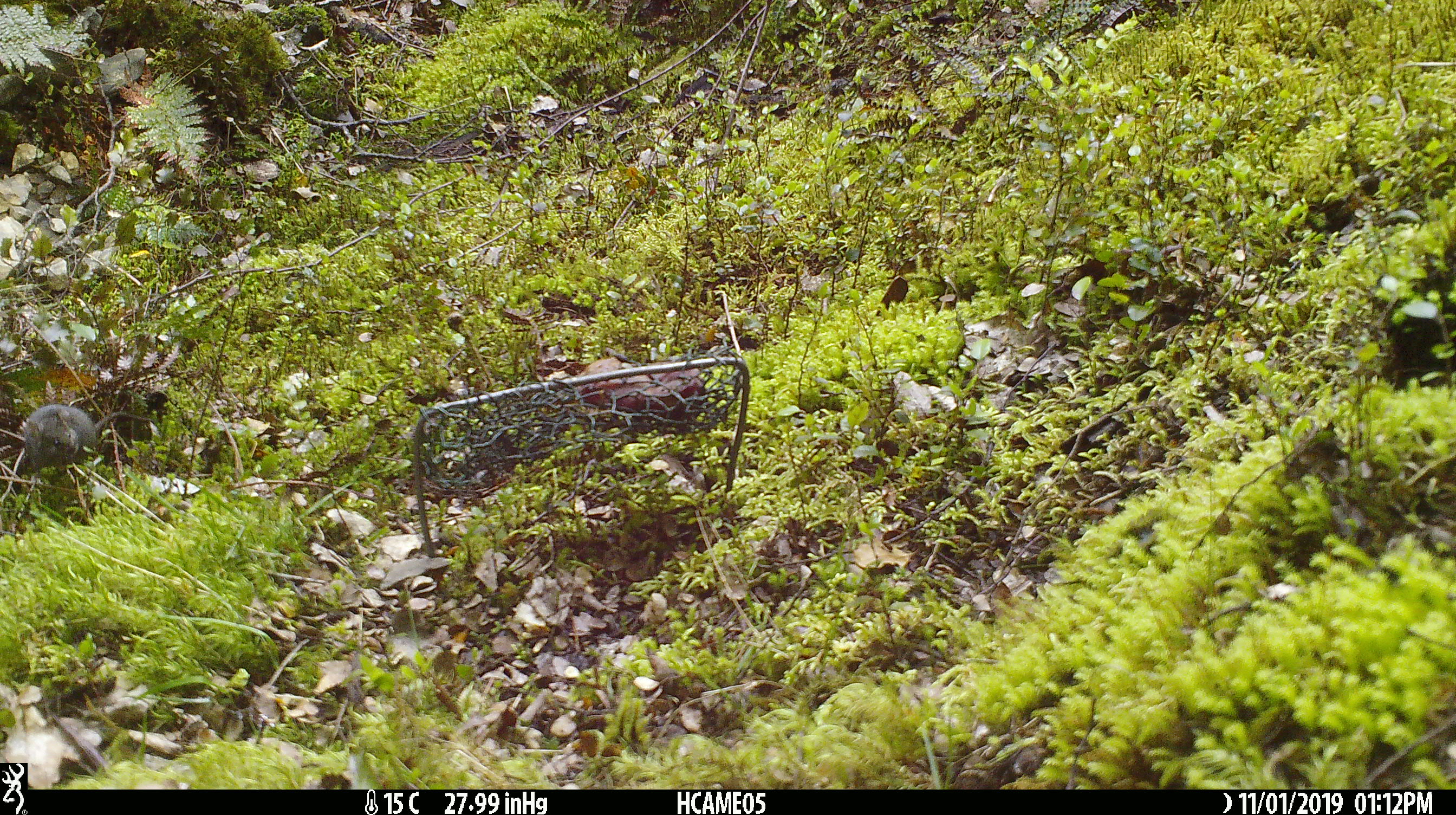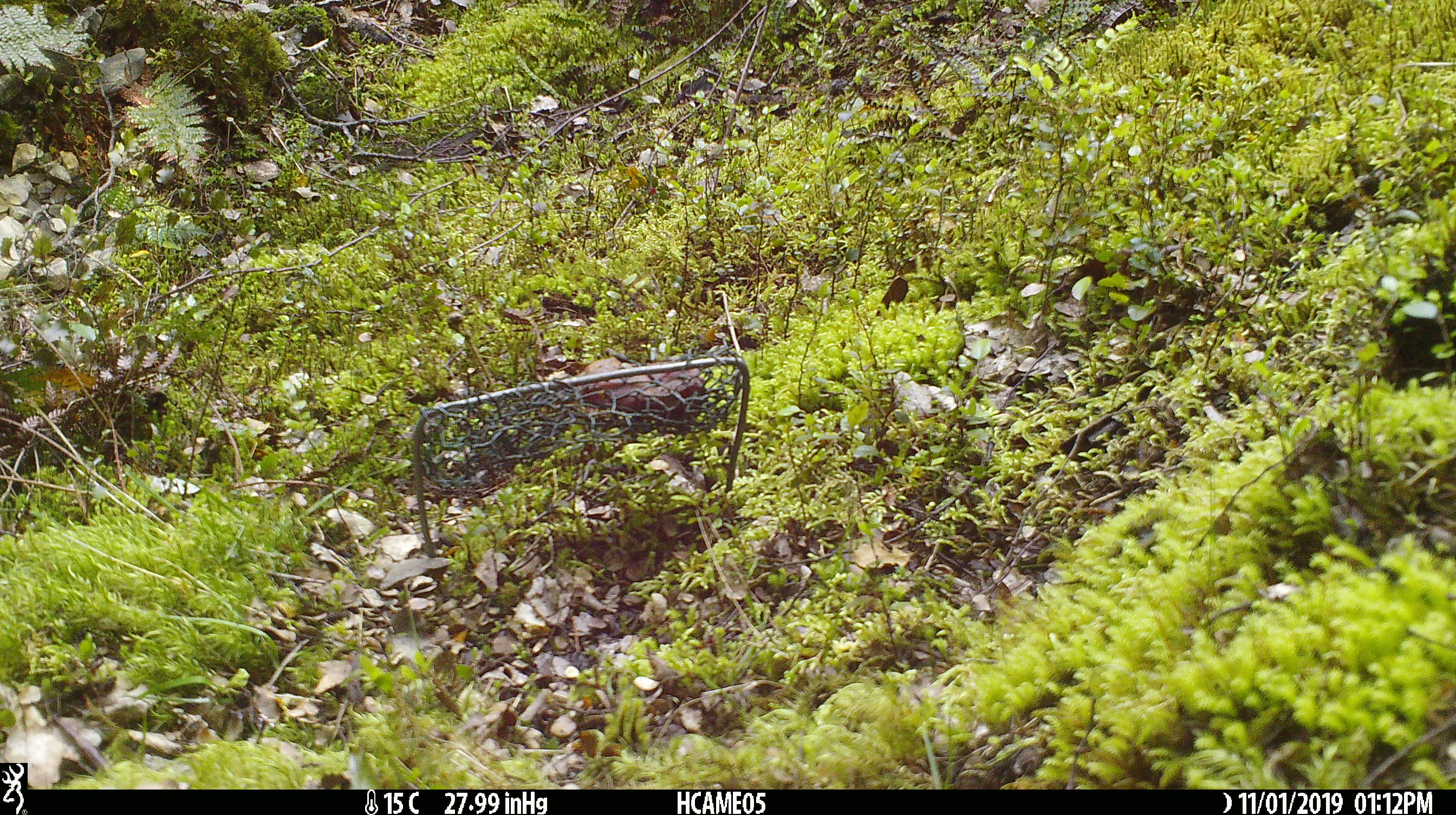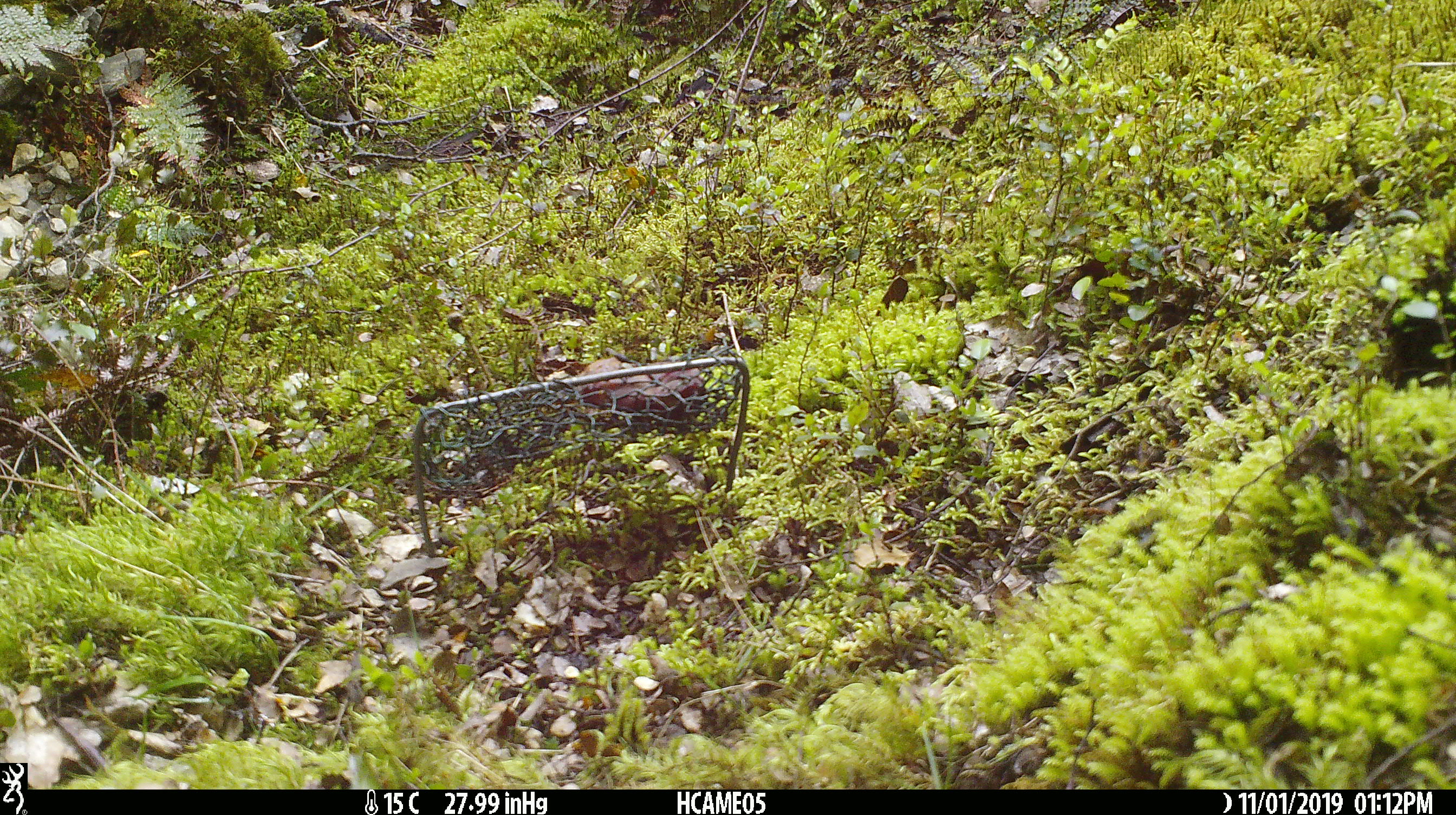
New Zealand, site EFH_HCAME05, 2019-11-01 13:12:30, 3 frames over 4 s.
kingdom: Animalia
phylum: Chordata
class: Mammalia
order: Rodentia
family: Muridae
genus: Mus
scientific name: Mus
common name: mouse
Mouse (Mus).